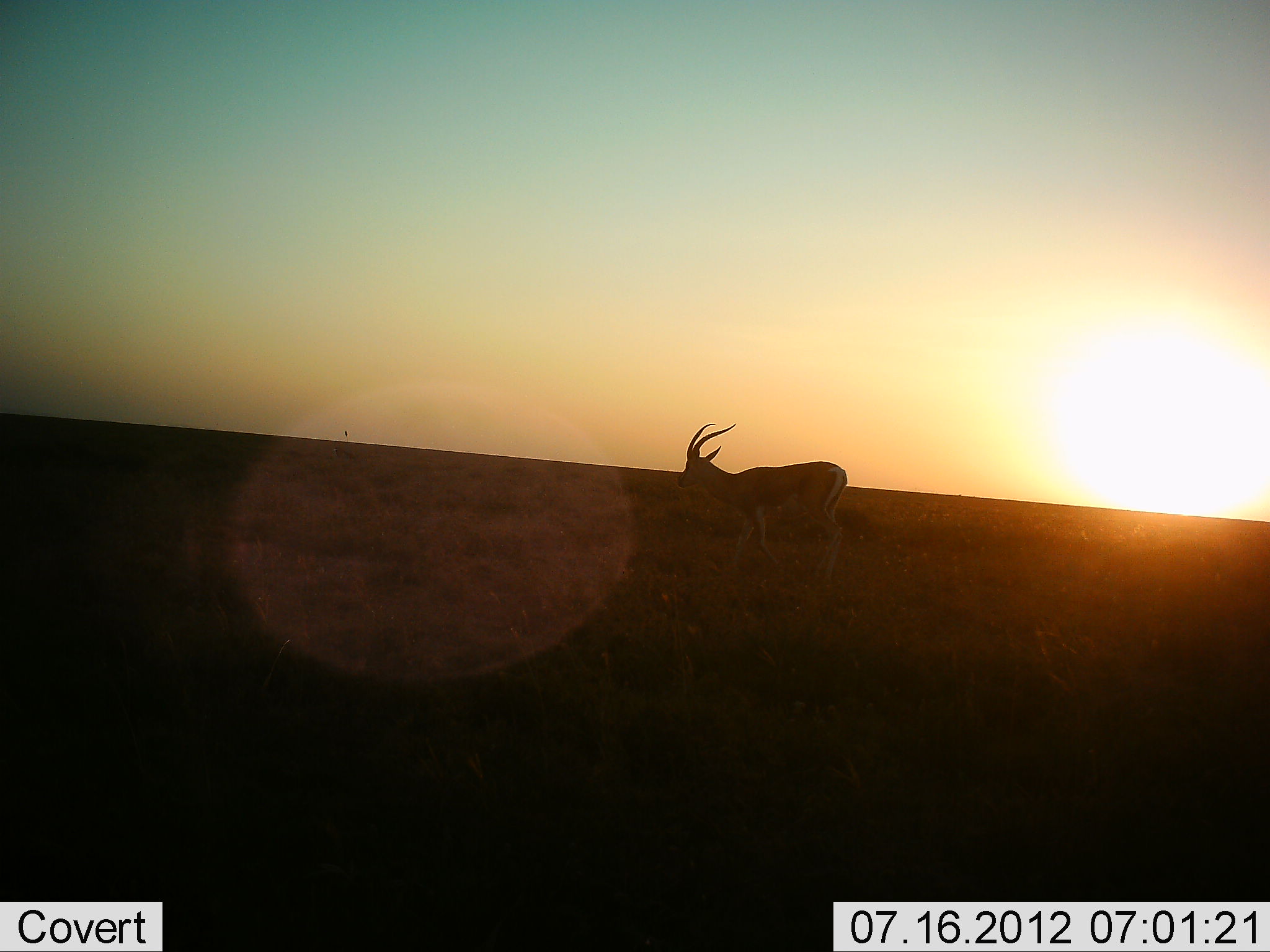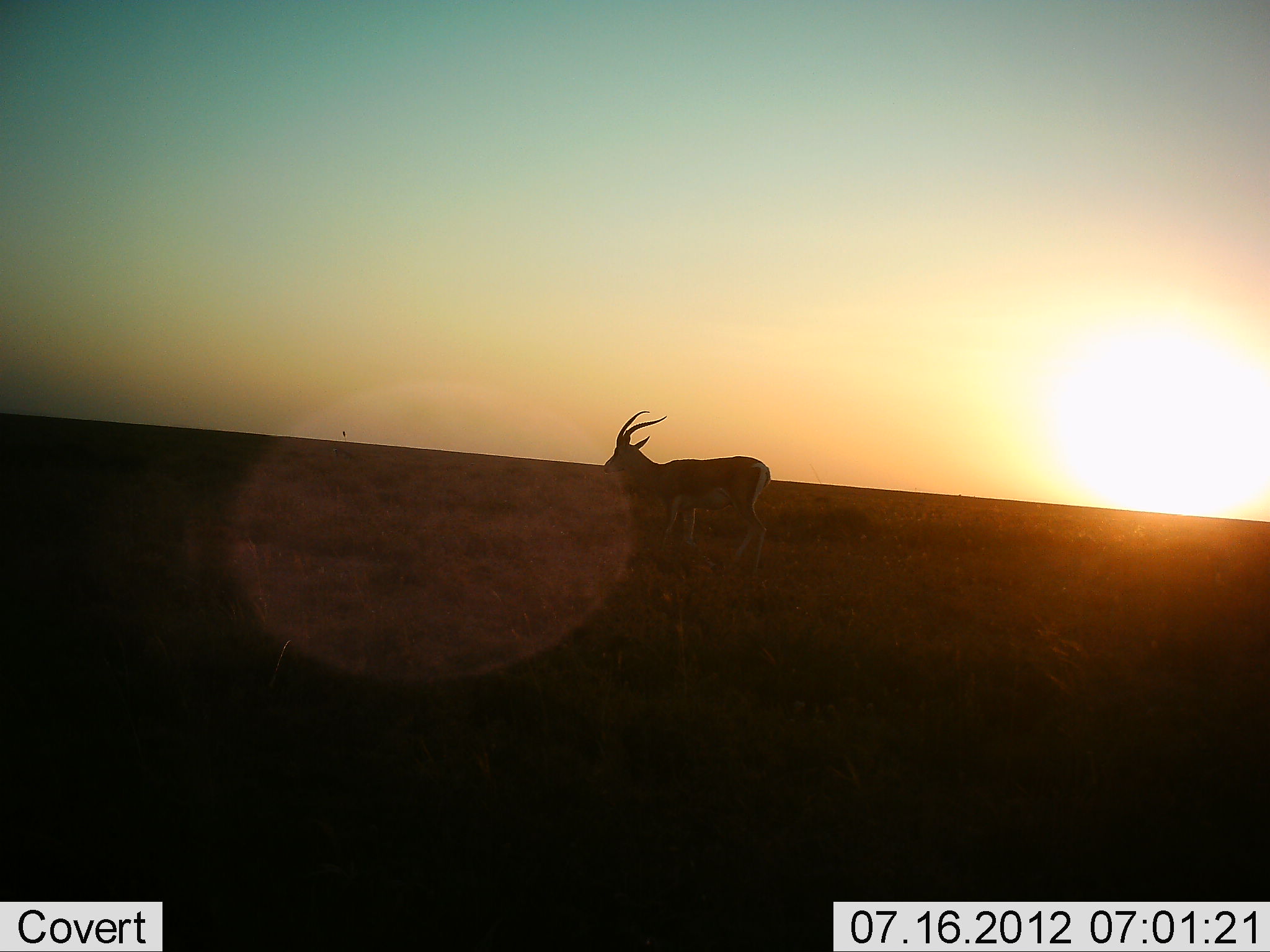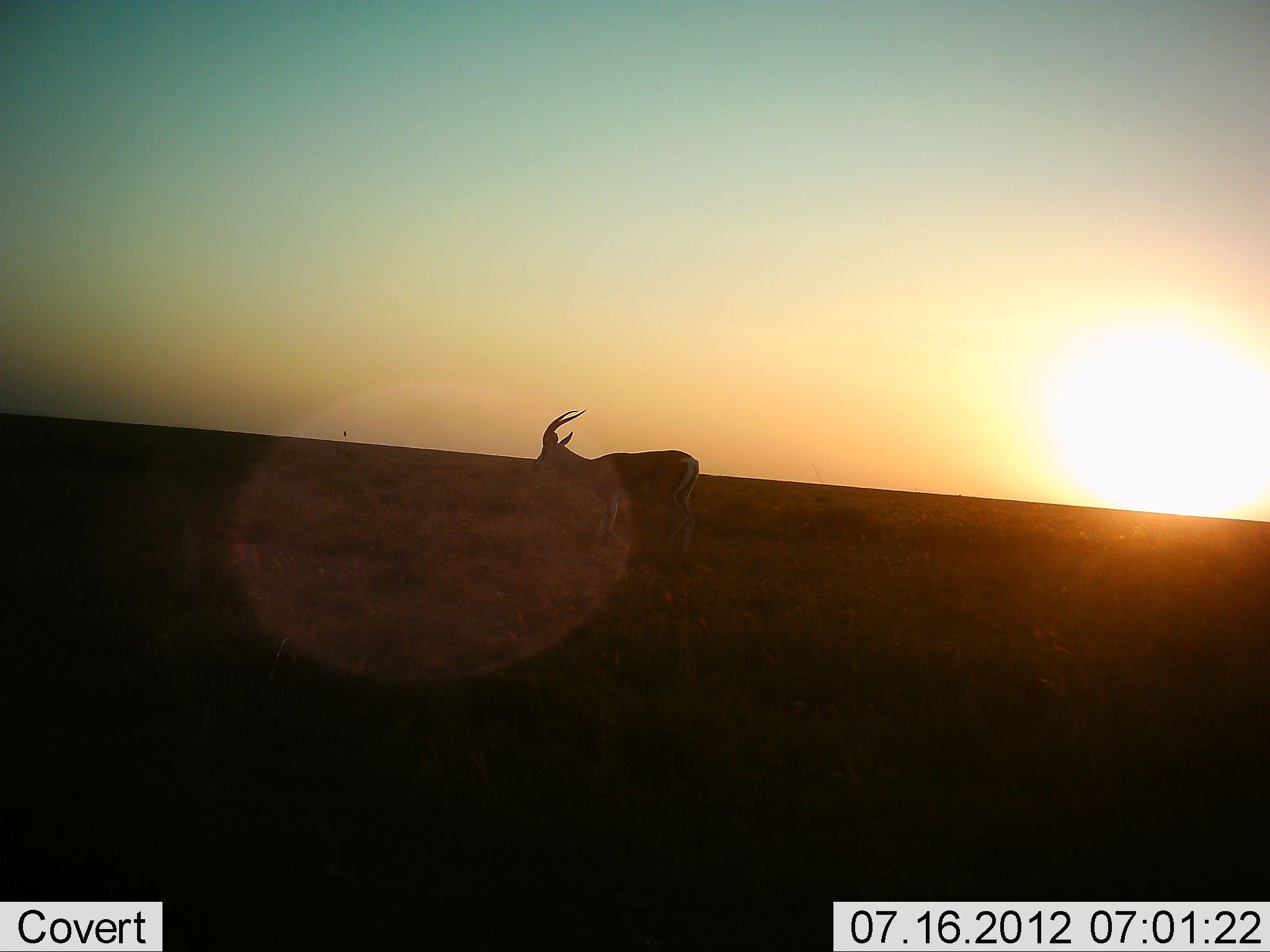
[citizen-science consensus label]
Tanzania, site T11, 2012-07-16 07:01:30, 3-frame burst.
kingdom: Animalia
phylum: Chordata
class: Mammalia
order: Artiodactyla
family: Bovidae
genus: Nanger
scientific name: Nanger granti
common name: grant's gazelle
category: gazellegrants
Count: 1.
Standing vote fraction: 30%.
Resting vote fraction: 0%.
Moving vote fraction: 80%.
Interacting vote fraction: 0%.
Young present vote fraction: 0%.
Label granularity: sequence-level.